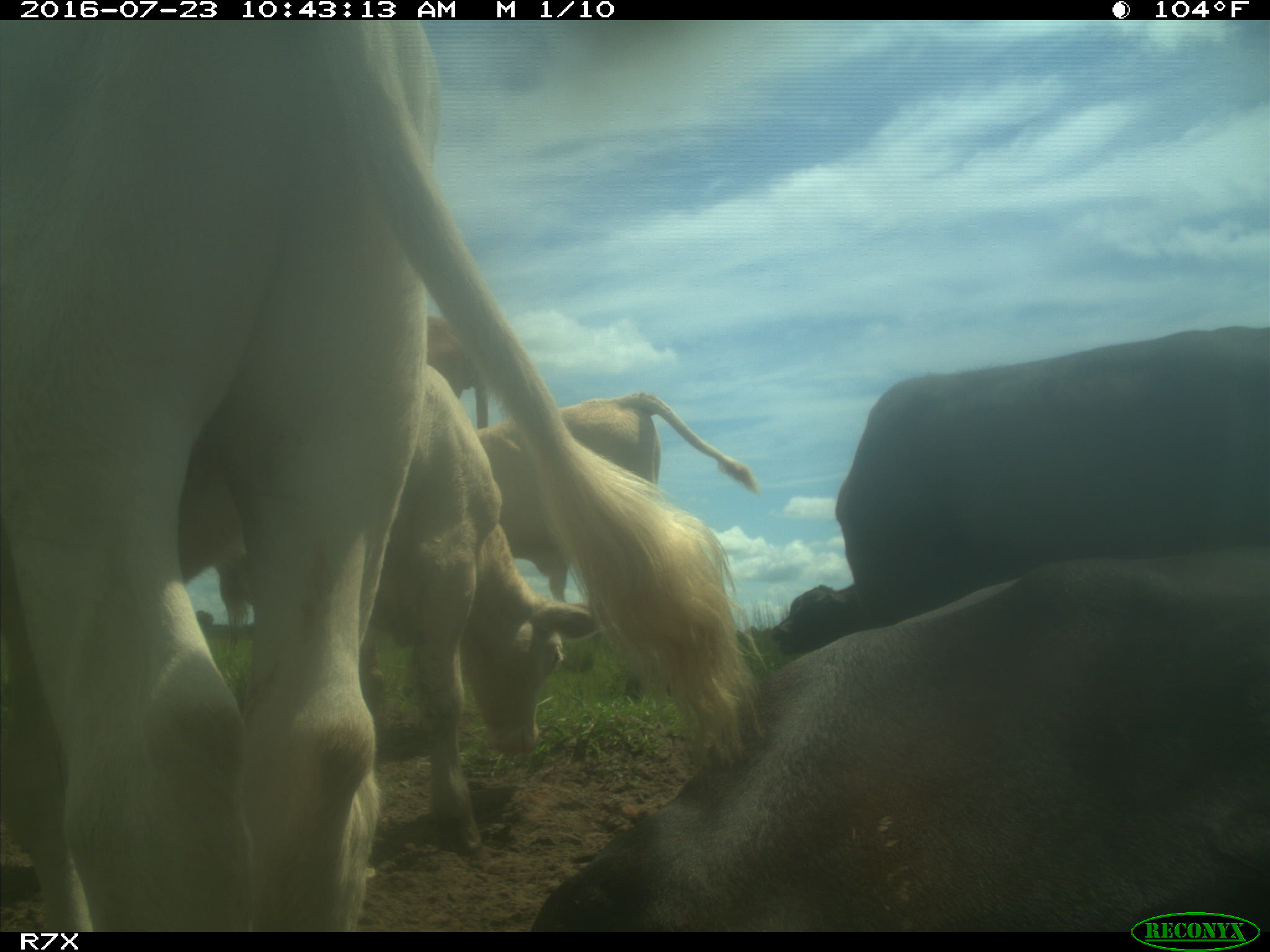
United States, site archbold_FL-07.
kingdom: Animalia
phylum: Chordata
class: Mammalia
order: Artiodactyla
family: Bovidae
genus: Bos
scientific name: Bos taurus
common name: domestic cow